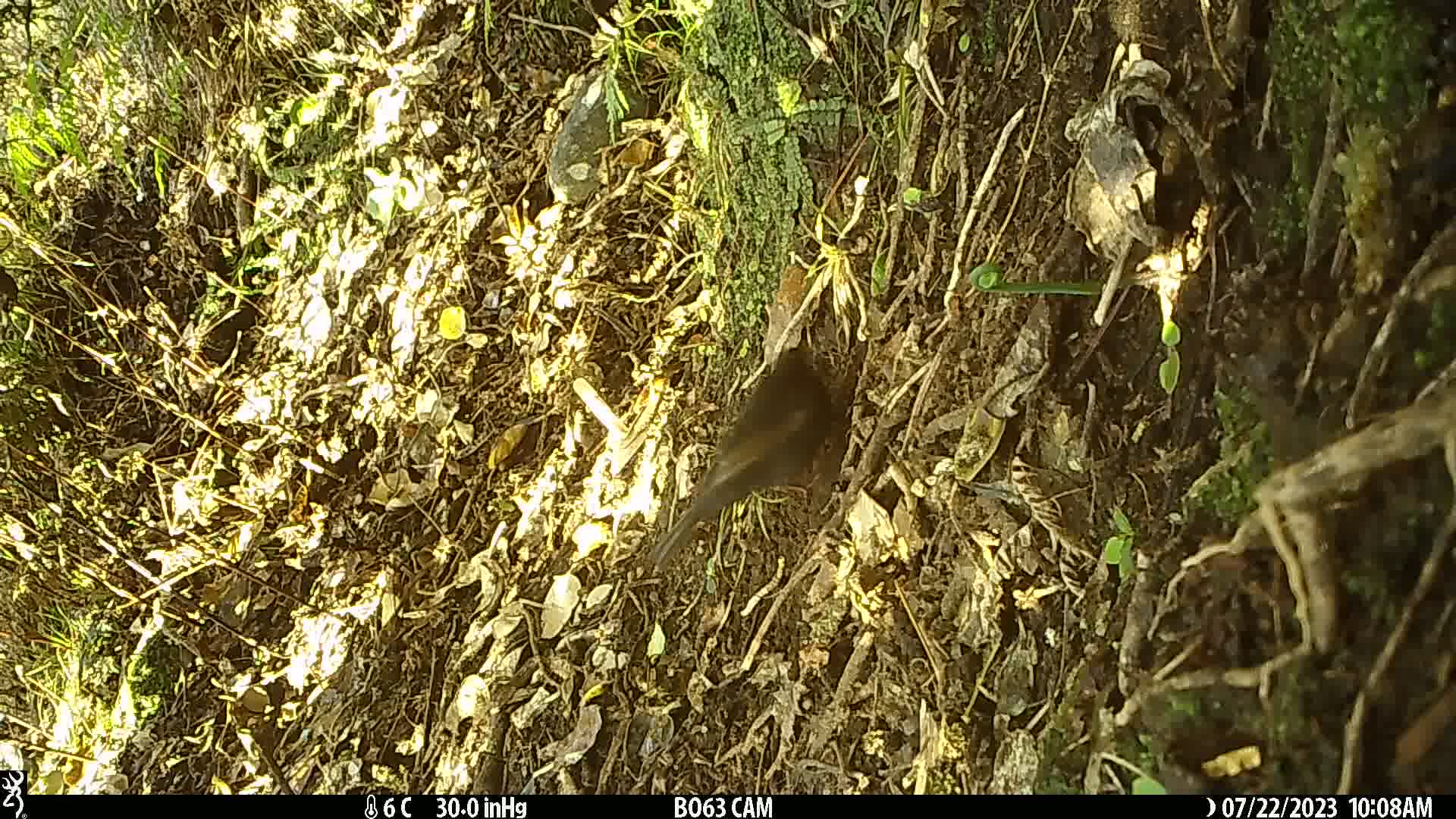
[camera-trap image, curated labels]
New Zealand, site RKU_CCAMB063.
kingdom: Animalia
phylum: Chordata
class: Aves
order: Passeriformes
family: Turdidae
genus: Turdus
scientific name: Turdus merula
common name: eurasian blackbird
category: blackbird